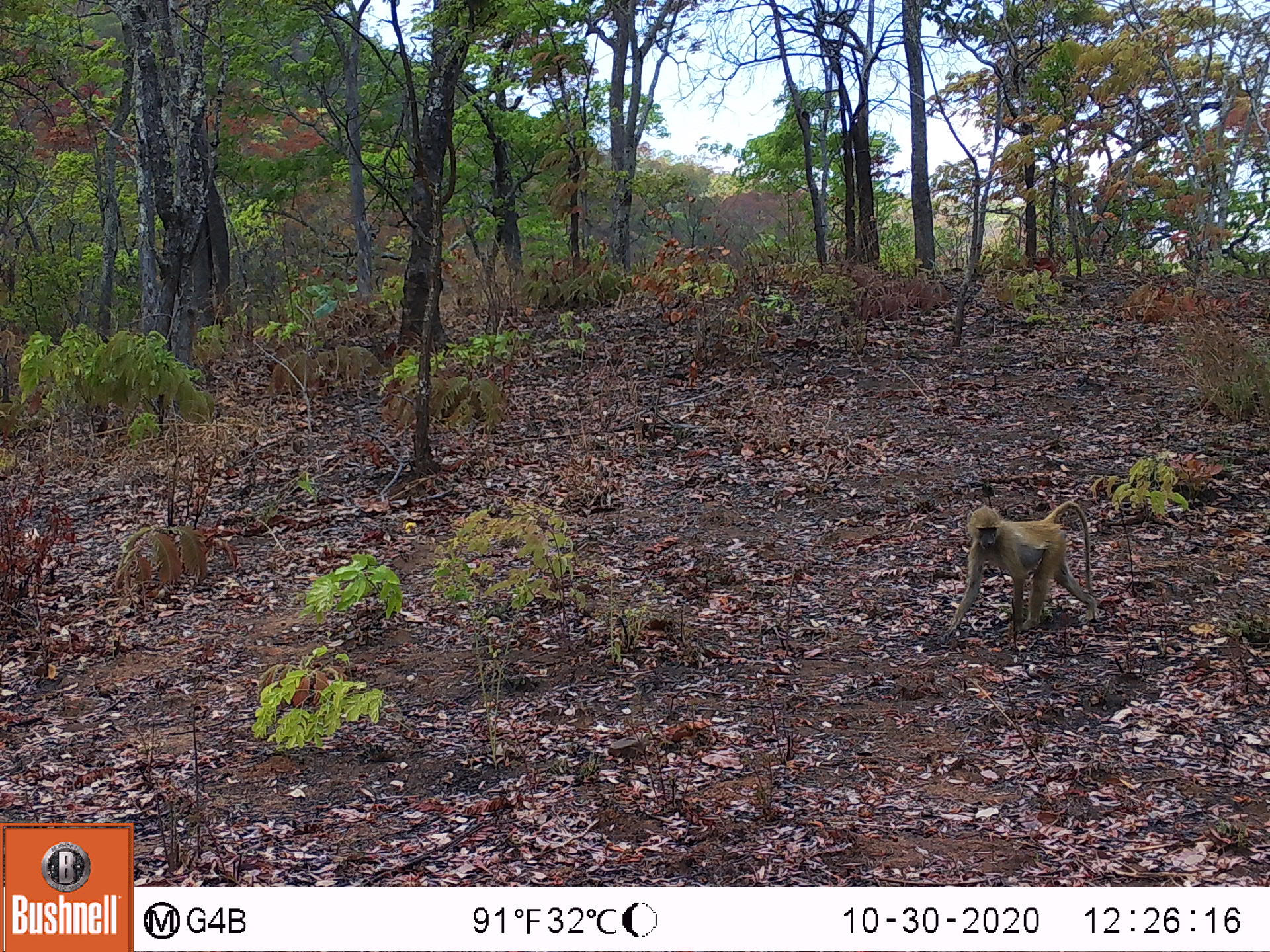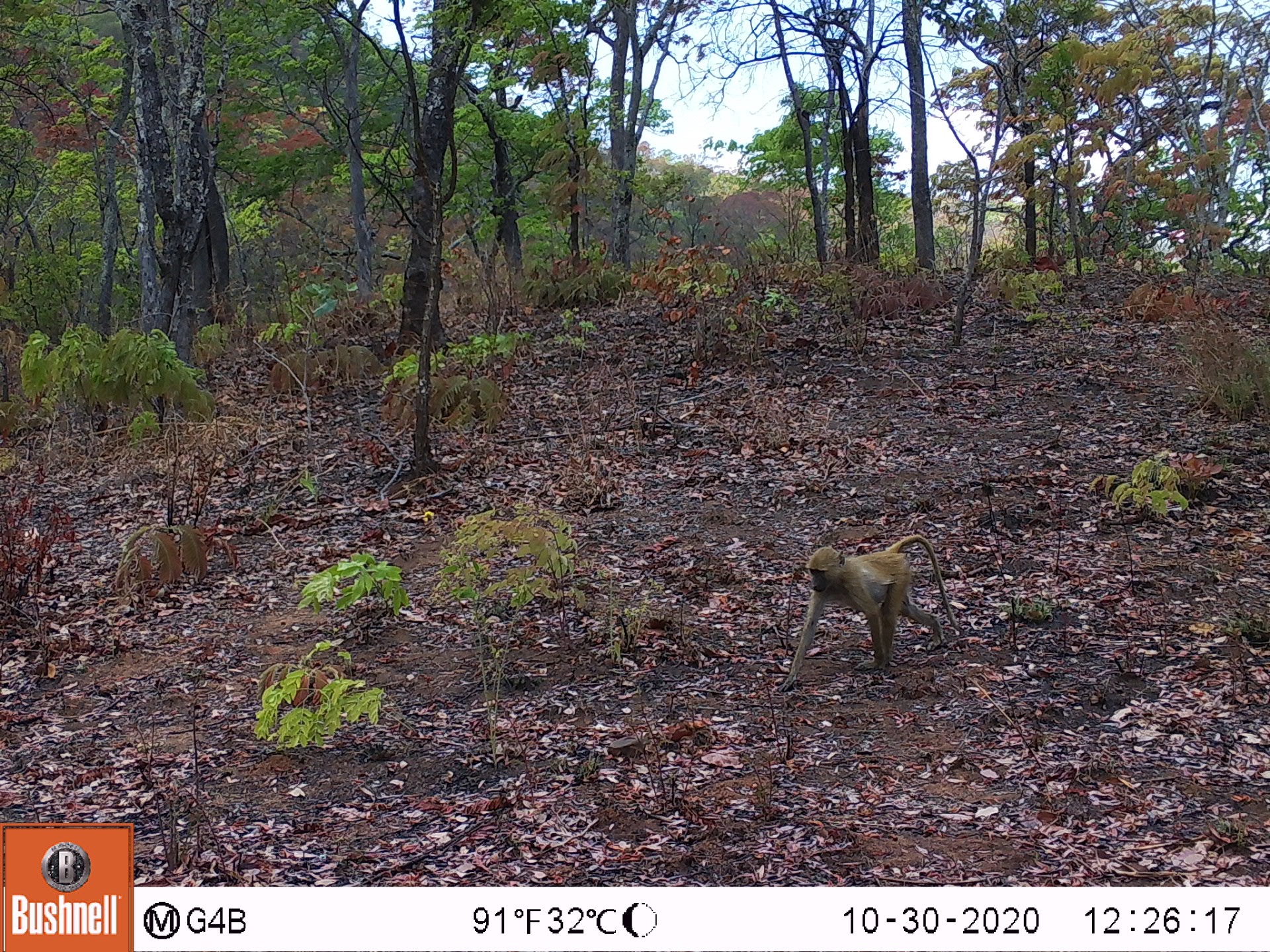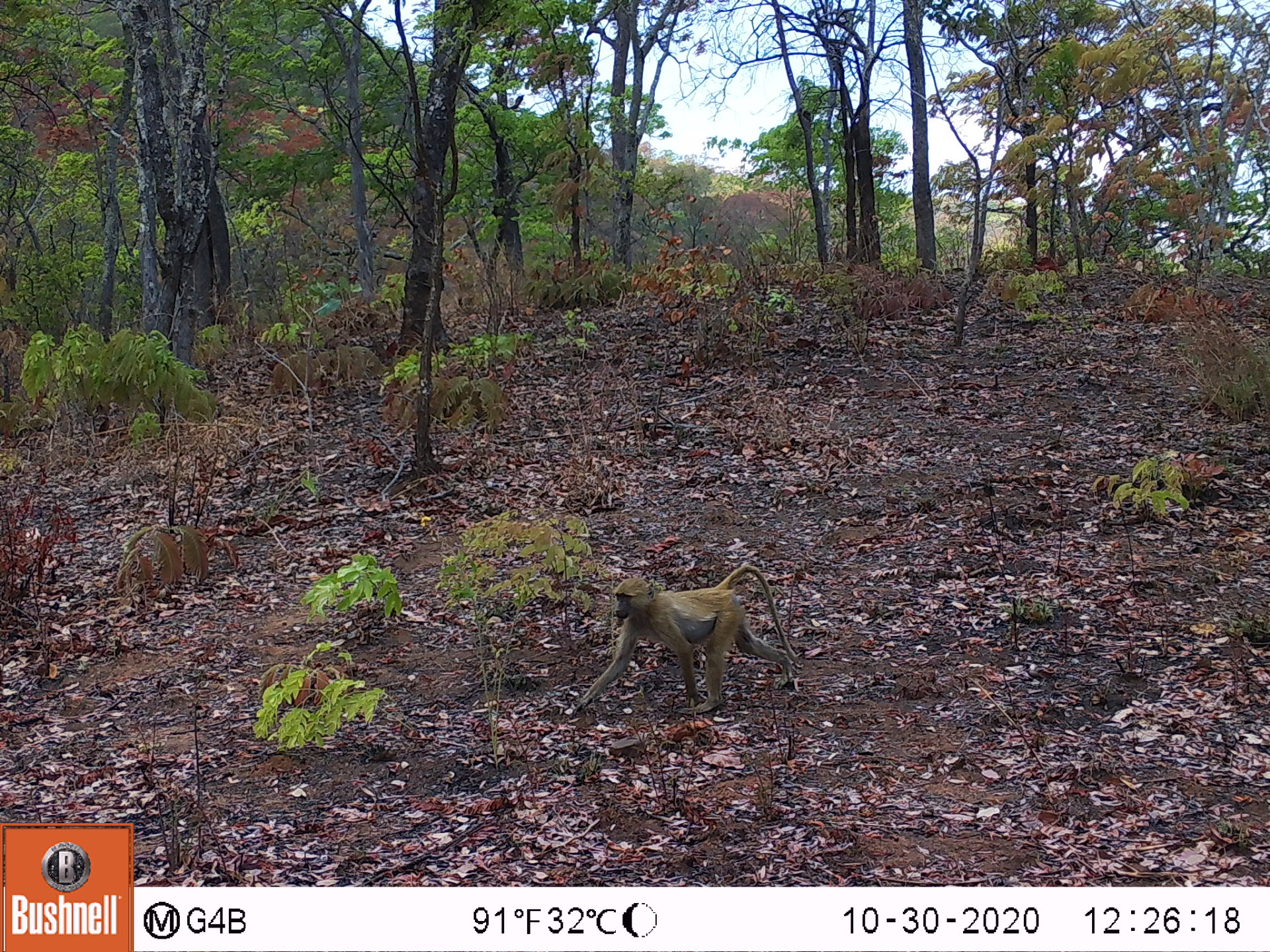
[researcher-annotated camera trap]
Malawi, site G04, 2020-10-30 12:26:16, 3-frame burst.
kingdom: Animalia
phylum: Chordata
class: Mammalia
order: Primates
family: Cercopithecidae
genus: Papio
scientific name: Papio cynocephalus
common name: yellow baboon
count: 1